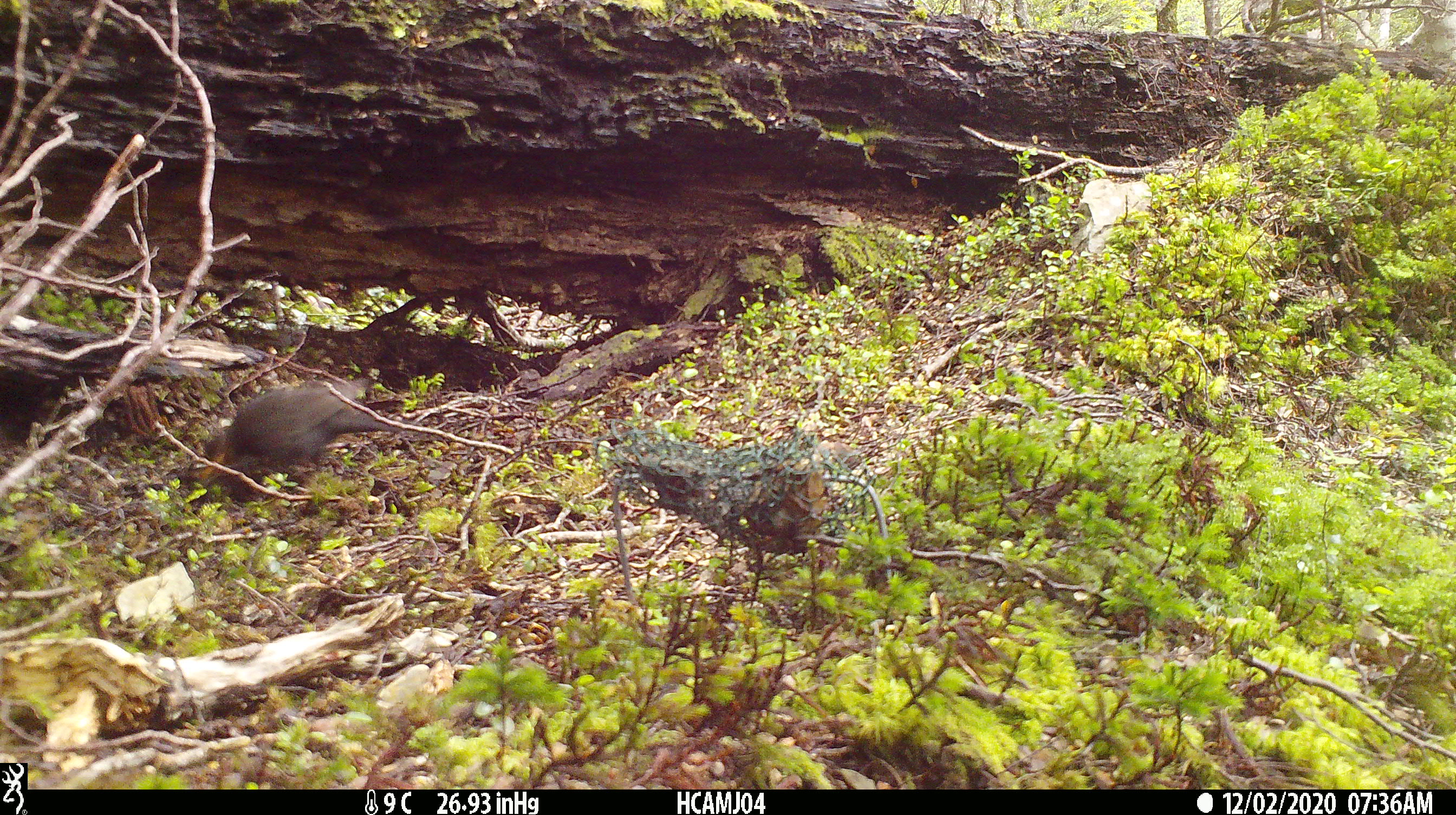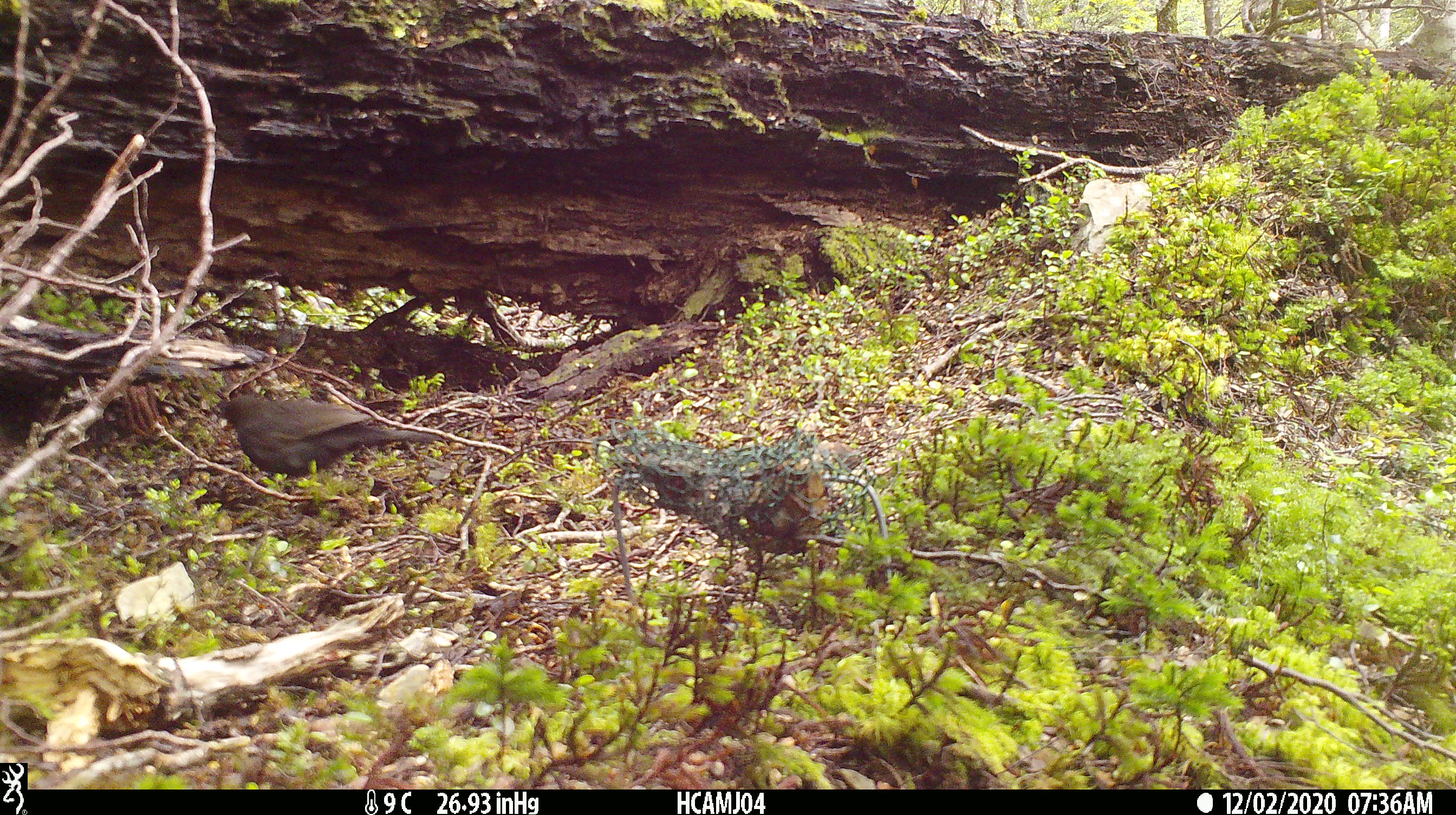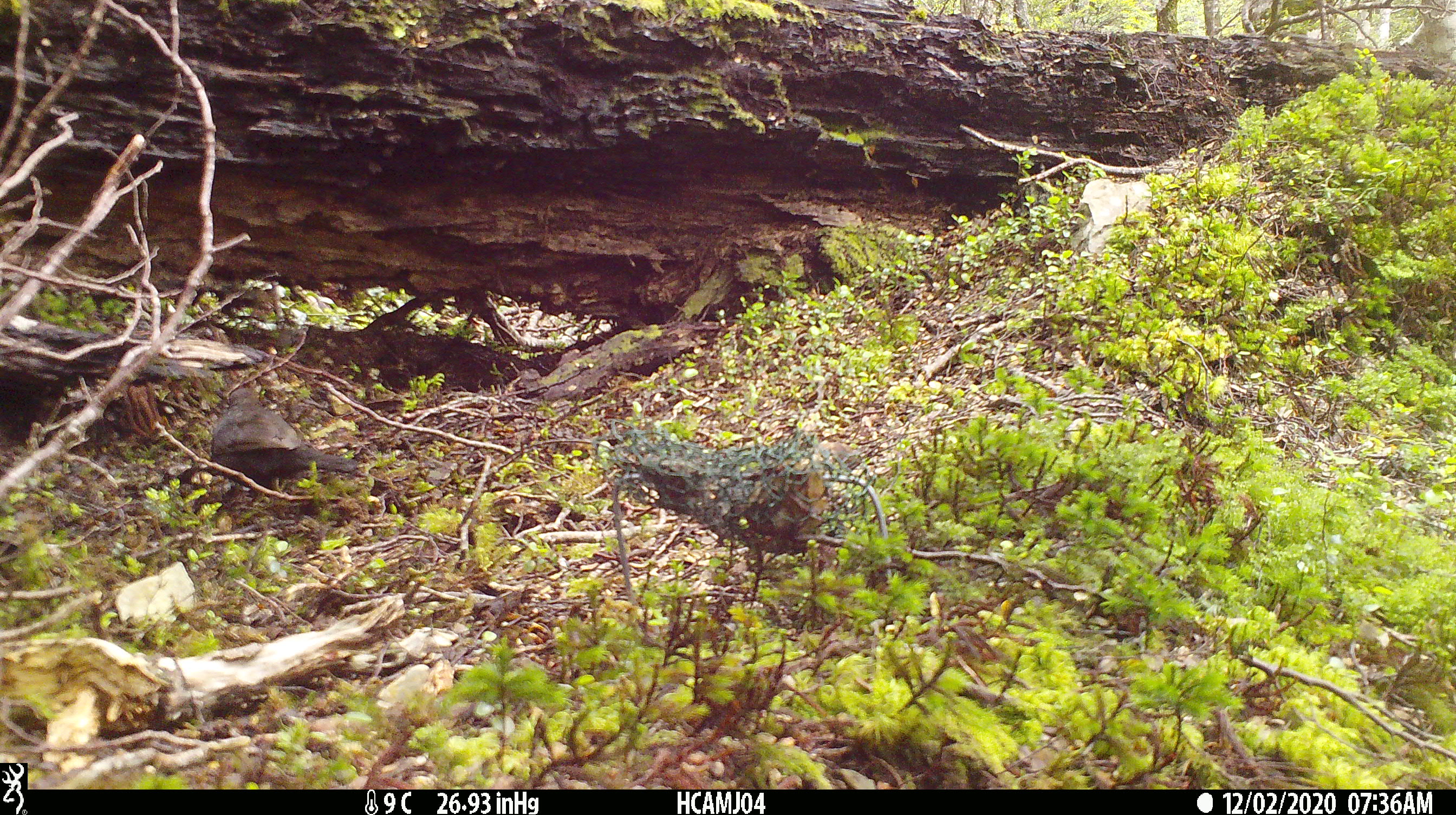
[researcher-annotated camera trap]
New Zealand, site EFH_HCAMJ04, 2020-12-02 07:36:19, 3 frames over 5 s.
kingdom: Animalia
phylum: Chordata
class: Aves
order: Passeriformes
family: Turdidae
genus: Turdus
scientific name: Turdus merula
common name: eurasian blackbird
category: blackbird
Blackbird (eurasian blackbird) (Turdus merula).